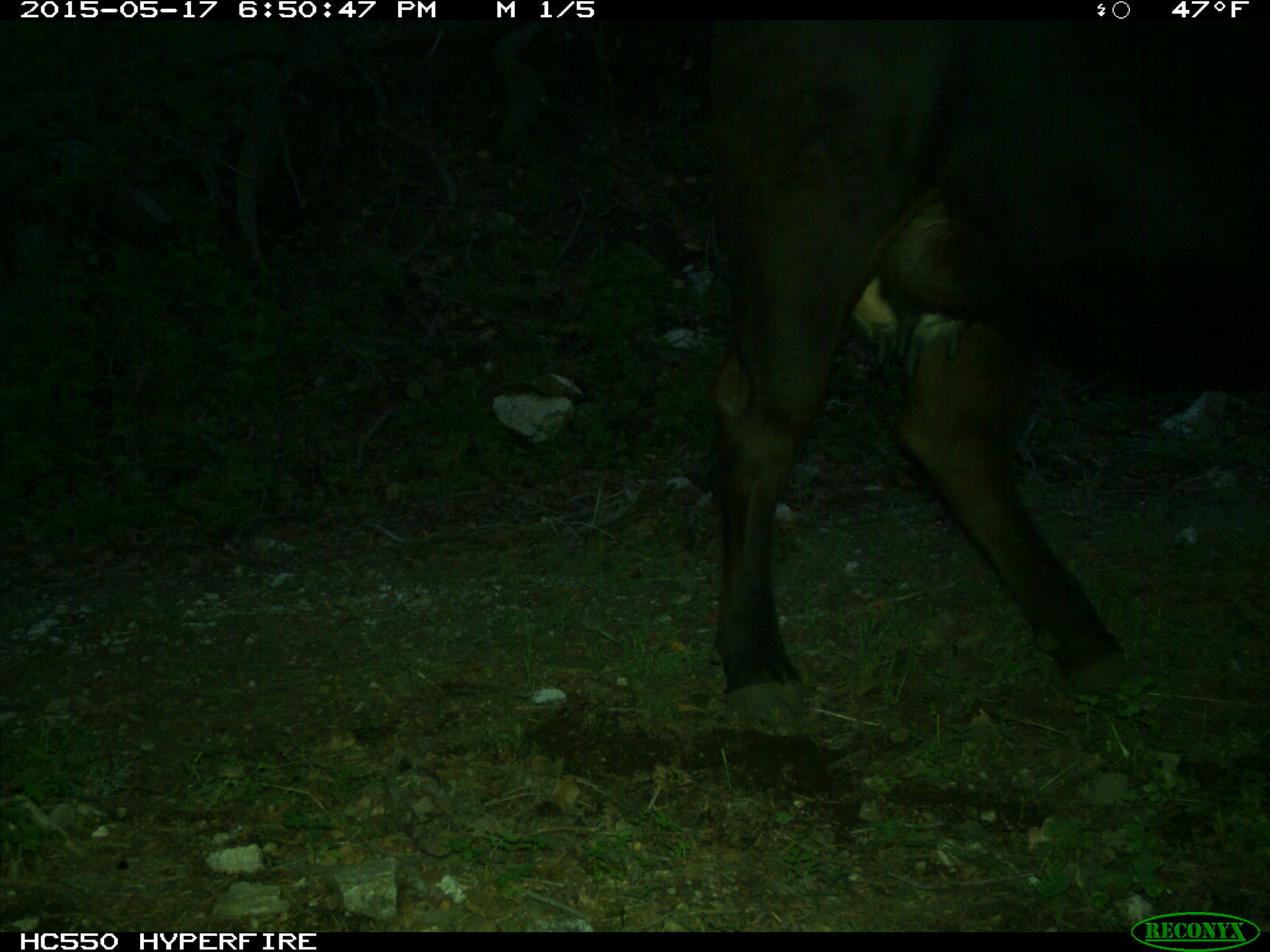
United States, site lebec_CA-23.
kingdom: Animalia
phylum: Chordata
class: Mammalia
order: Artiodactyla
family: Bovidae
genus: Bos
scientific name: Bos taurus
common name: domestic cow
Bos taurus (domestic cow).